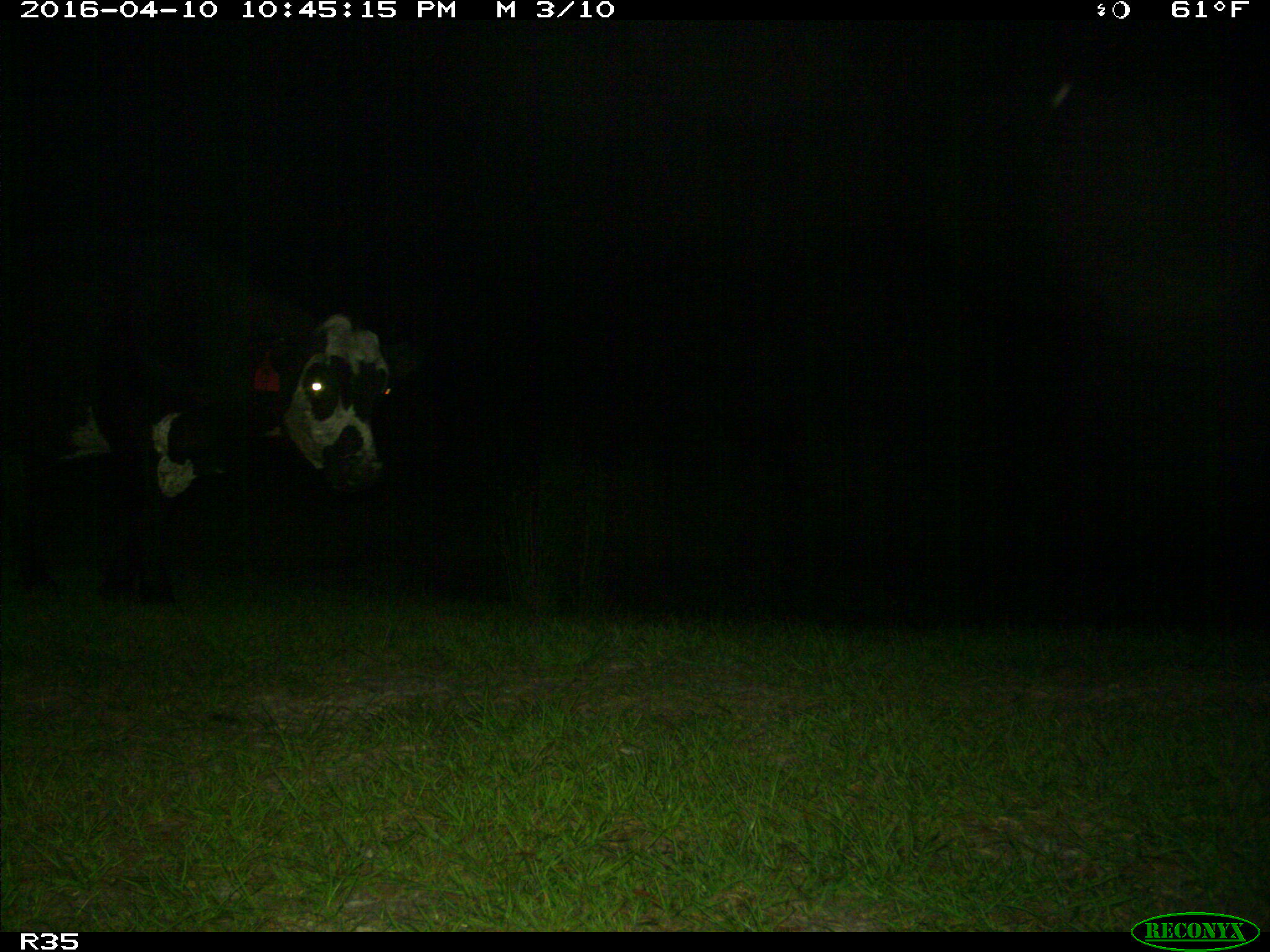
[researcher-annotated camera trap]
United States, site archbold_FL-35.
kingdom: Animalia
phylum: Chordata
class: Mammalia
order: Artiodactyla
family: Bovidae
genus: Bos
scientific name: Bos taurus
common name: domestic cow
Bos taurus (domestic cow).